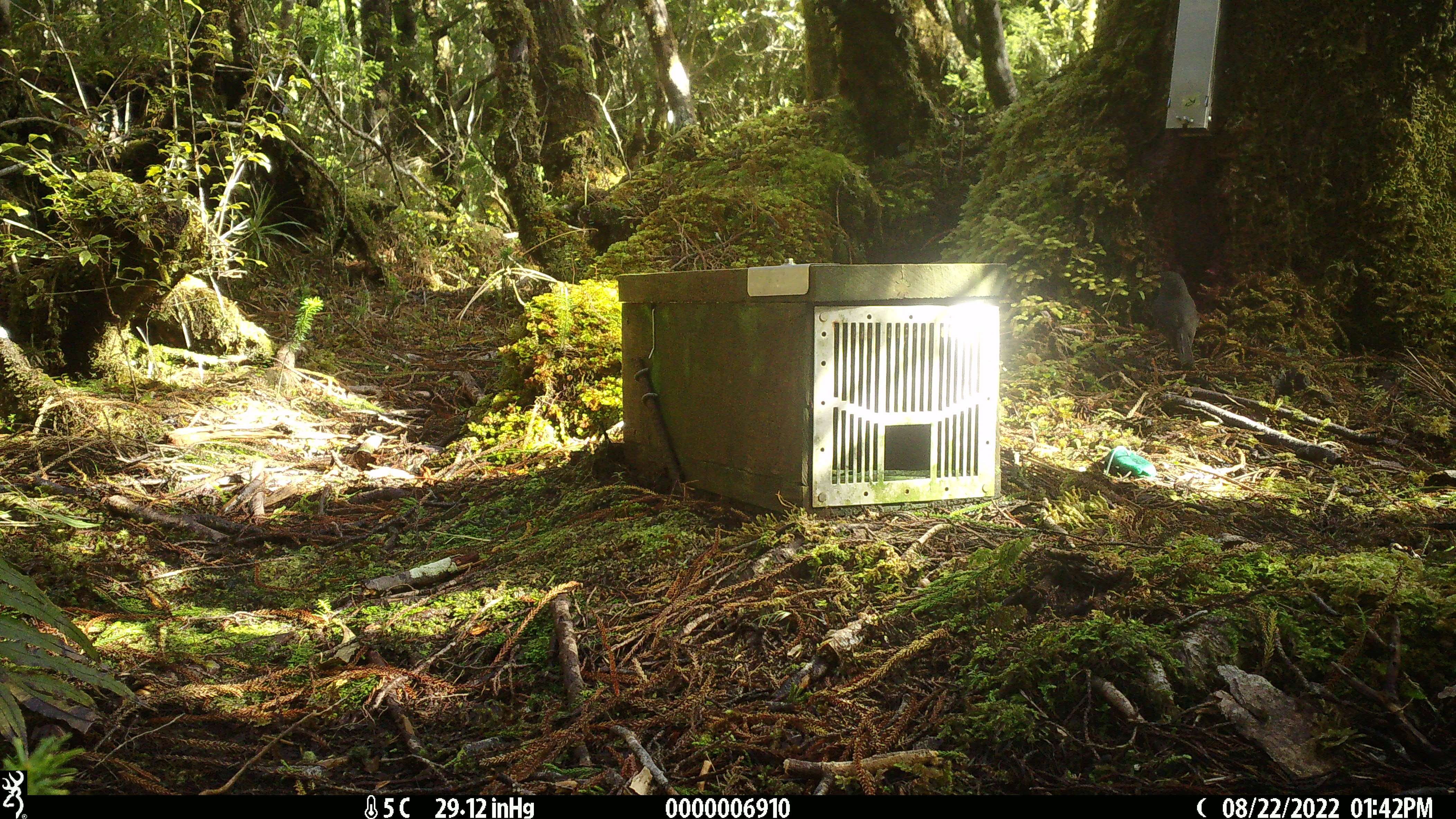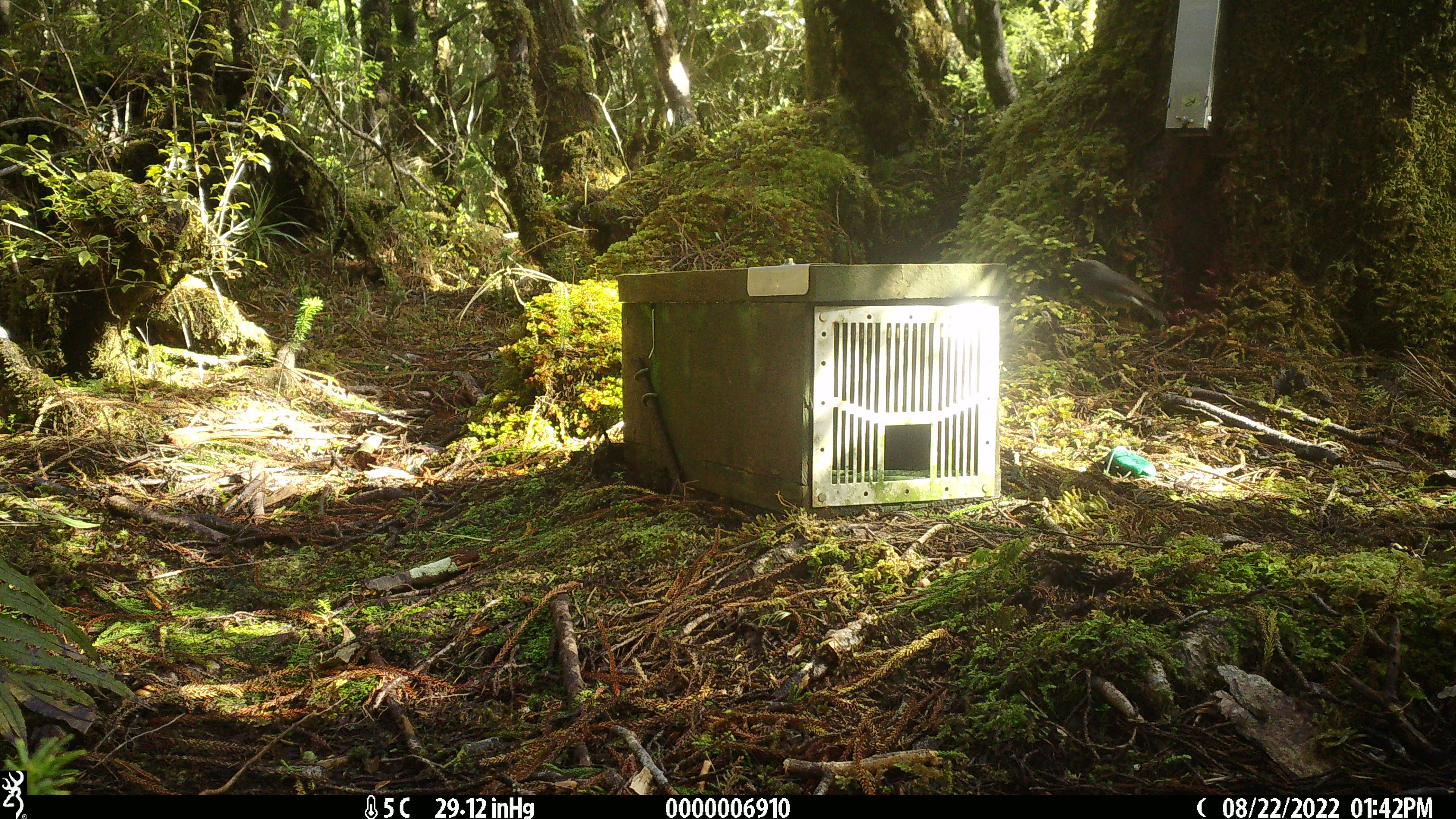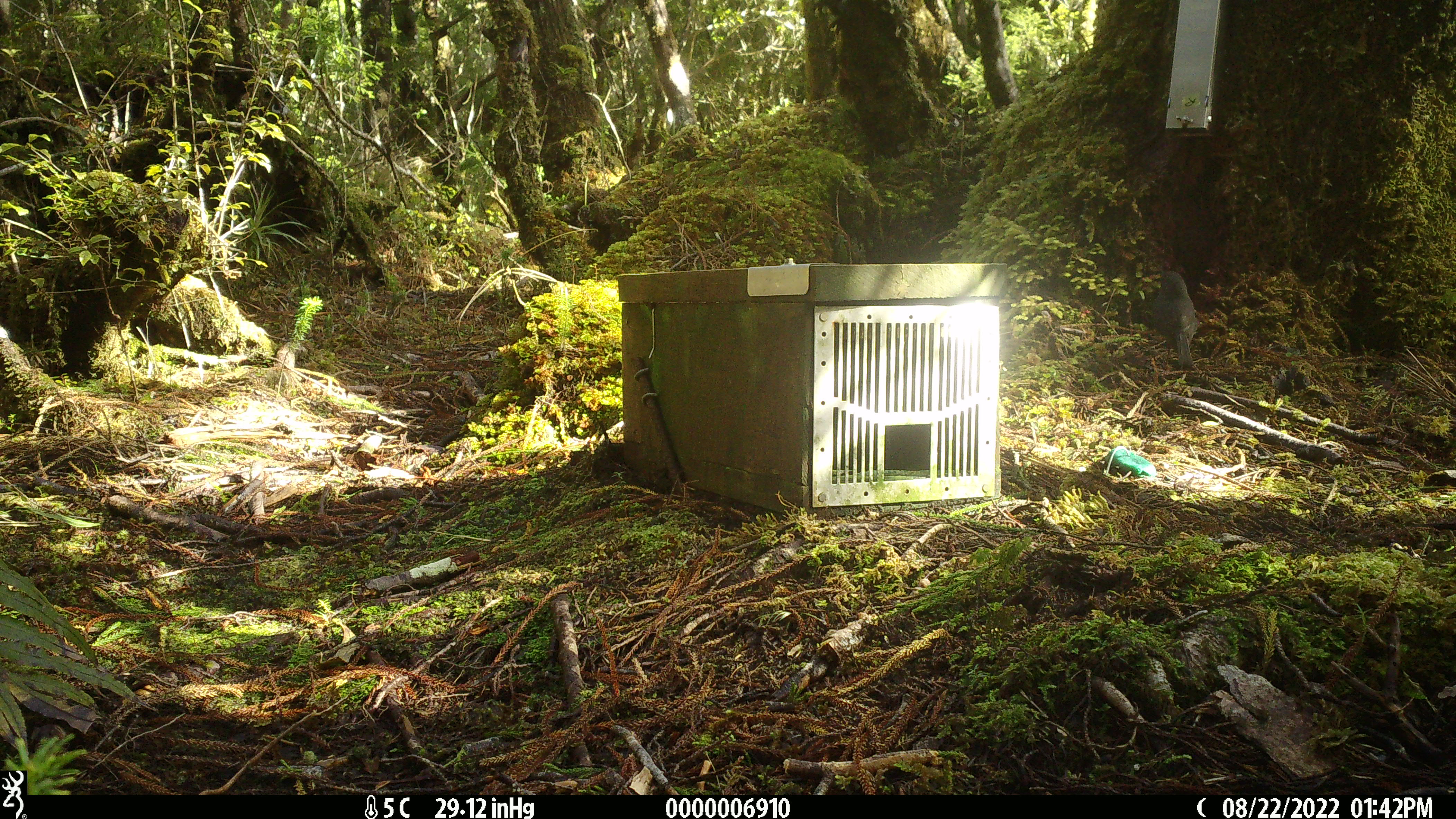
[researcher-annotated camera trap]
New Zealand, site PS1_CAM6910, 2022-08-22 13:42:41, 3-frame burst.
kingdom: Animalia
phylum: Chordata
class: Aves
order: Passeriformes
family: Petroicidae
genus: Petroica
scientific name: Petroica australis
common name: new zealand robin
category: robin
Robin (new zealand robin) (Petroica australis).